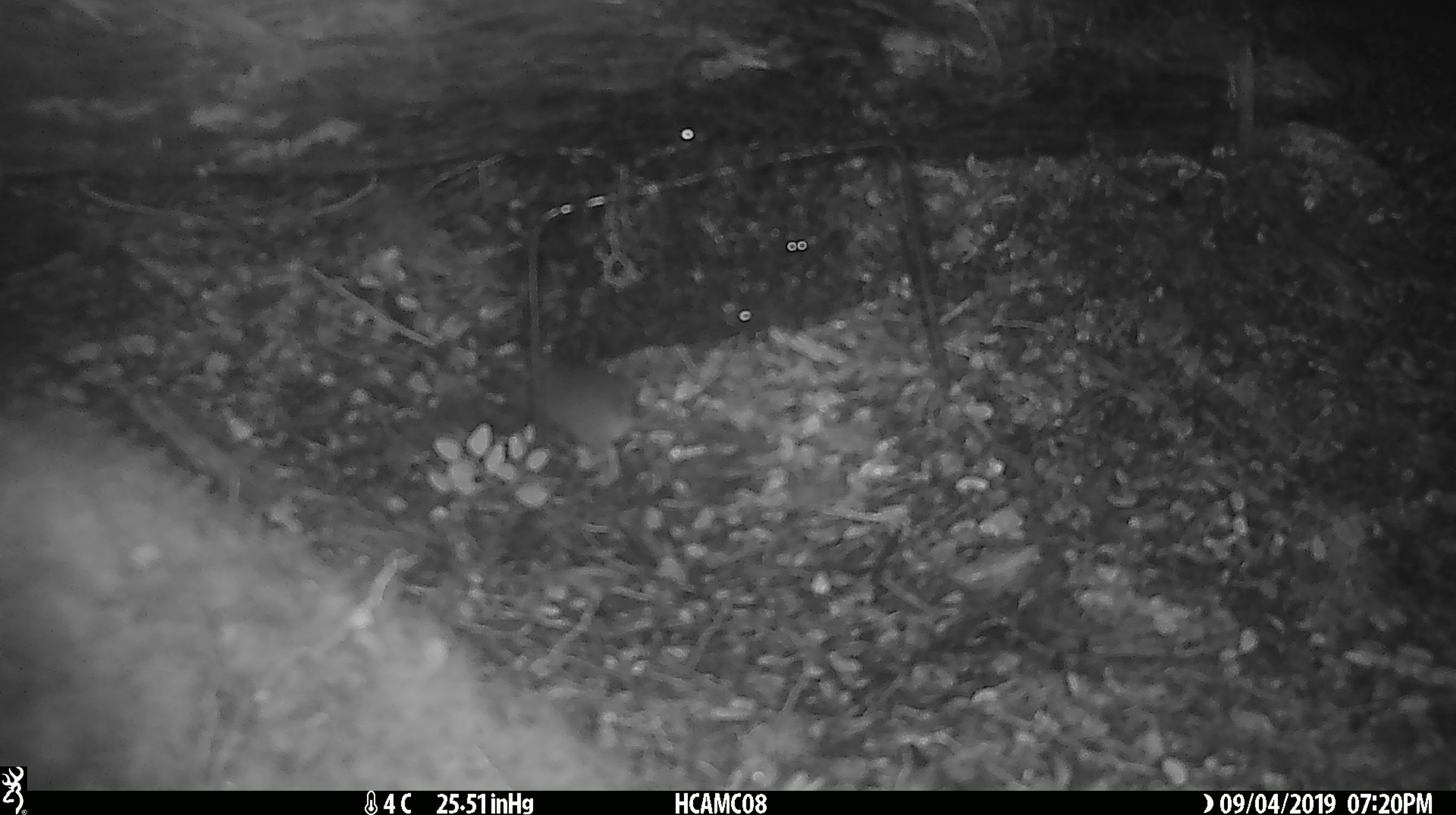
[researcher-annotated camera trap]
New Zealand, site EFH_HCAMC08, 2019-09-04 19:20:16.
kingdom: Animalia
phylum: Chordata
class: Mammalia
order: Rodentia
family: Muridae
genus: Mus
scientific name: Mus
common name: mouse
Mouse (Mus).